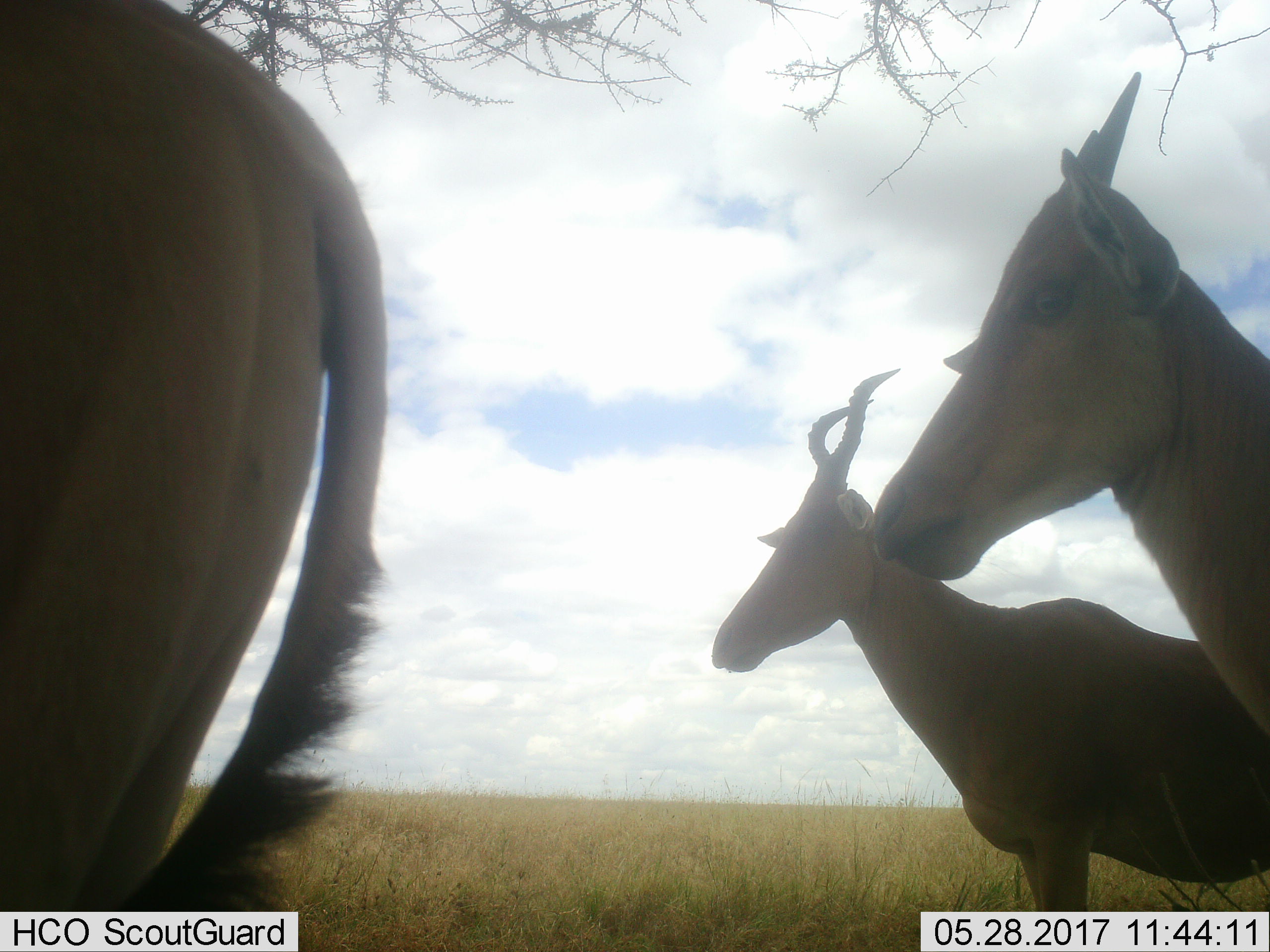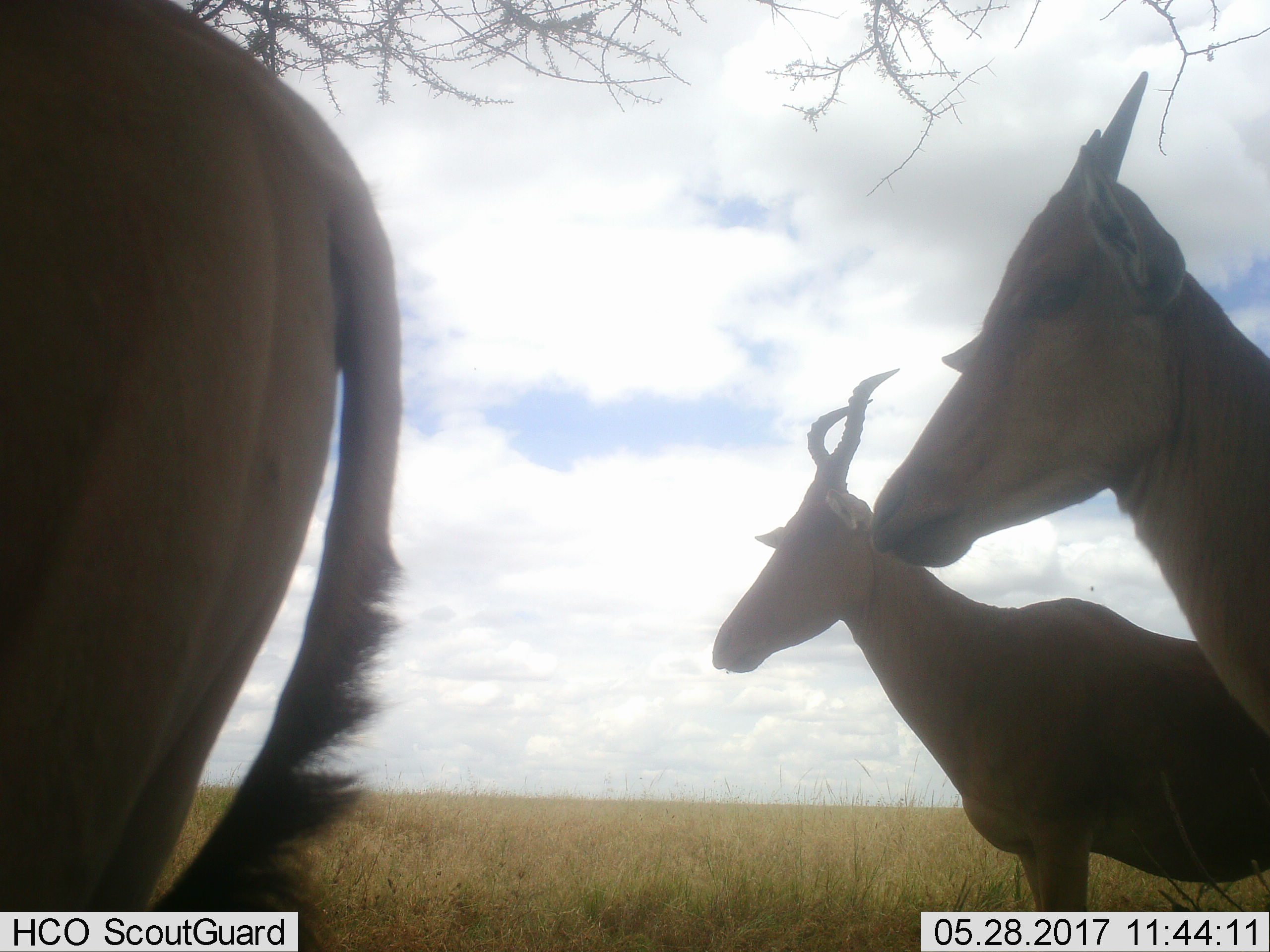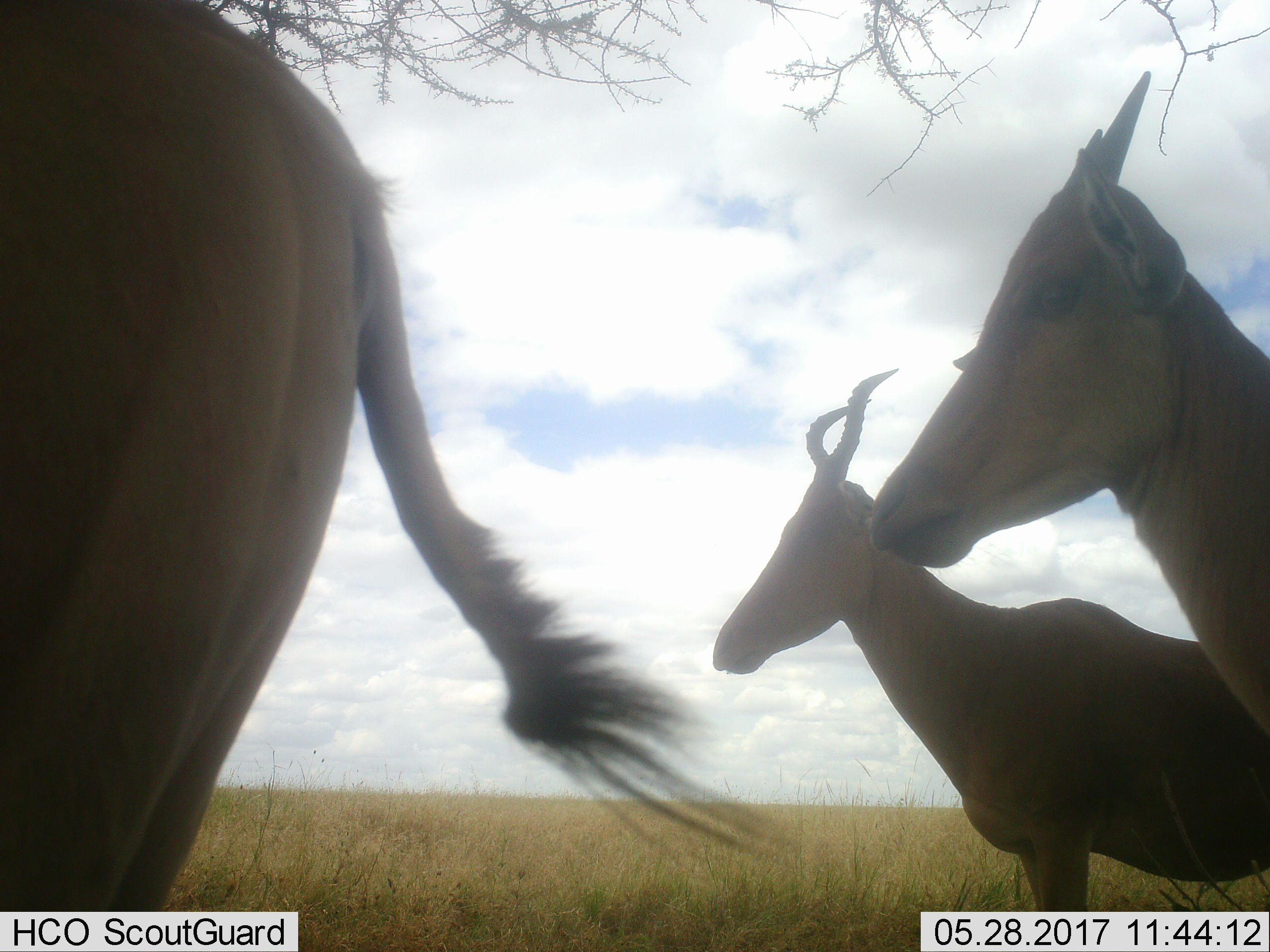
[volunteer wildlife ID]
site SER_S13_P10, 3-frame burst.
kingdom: Animalia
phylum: Chordata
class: Mammalia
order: Artiodactyla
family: Bovidae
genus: Alcelaphus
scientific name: Alcelaphus buselaphus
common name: hartebeest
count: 3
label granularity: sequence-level